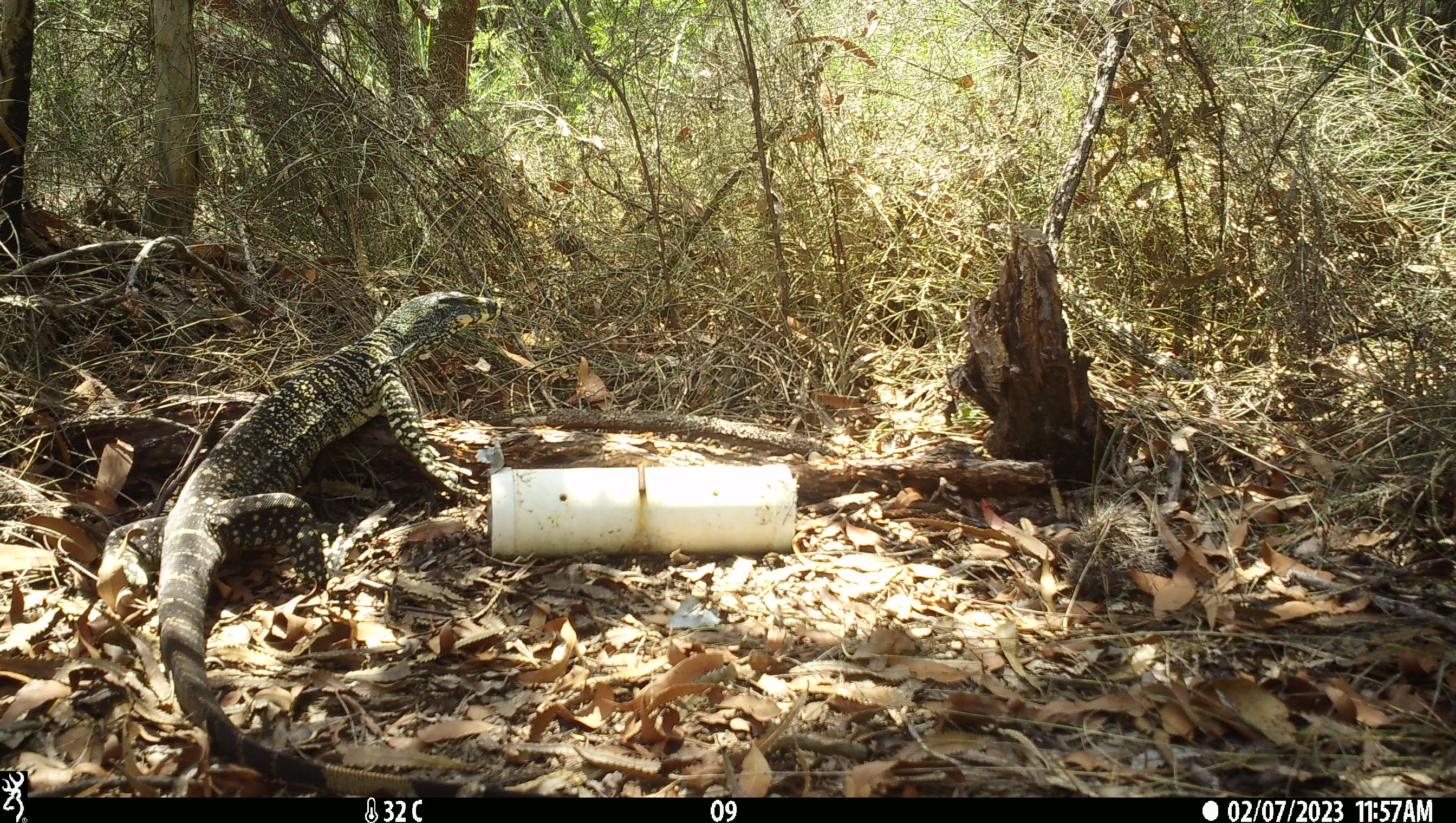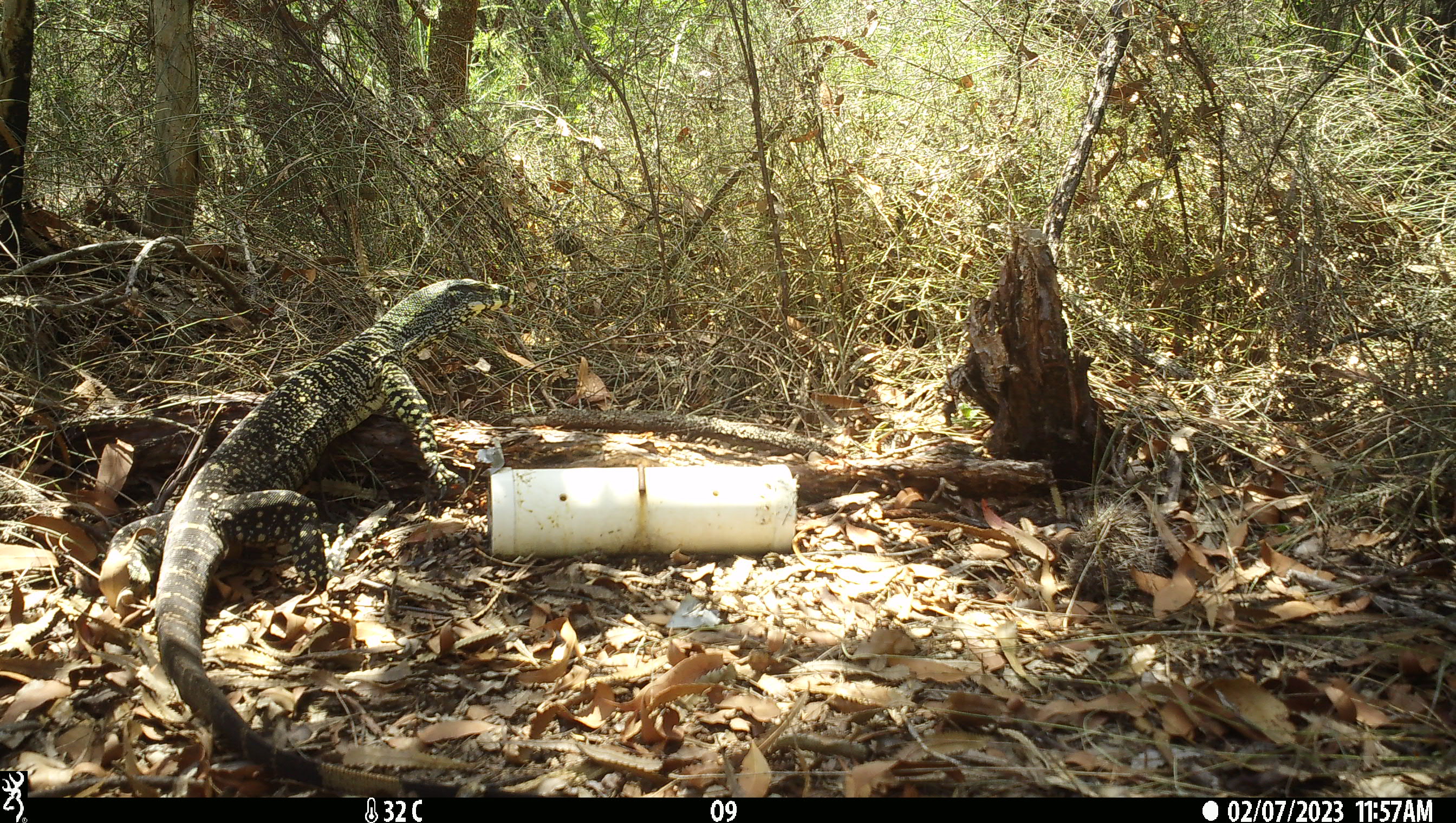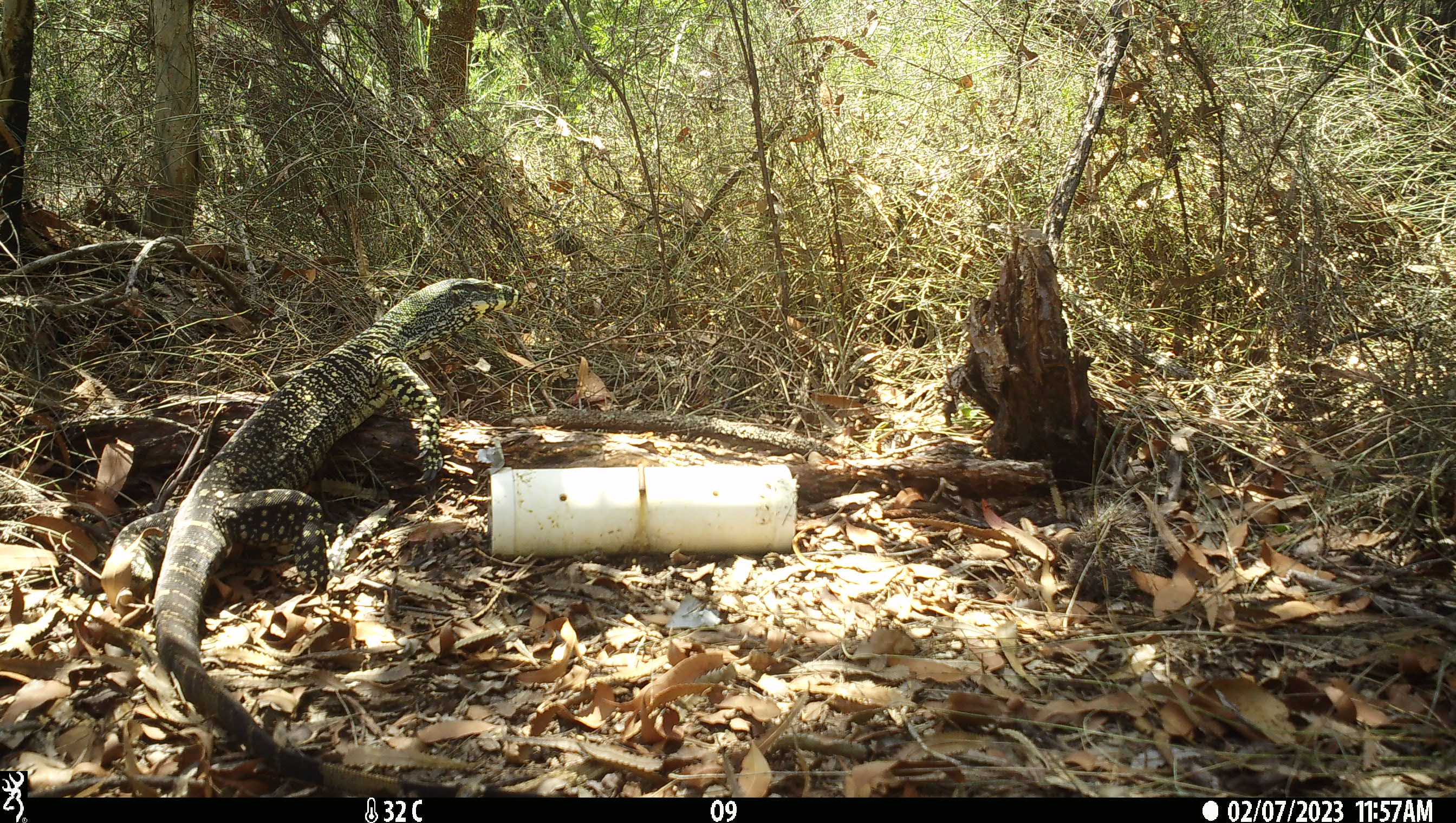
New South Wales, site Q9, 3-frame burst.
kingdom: Animalia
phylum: Chordata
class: Reptilia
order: Squamata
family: Varanidae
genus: Varanus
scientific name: Varanus varius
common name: lace monitor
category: goanna